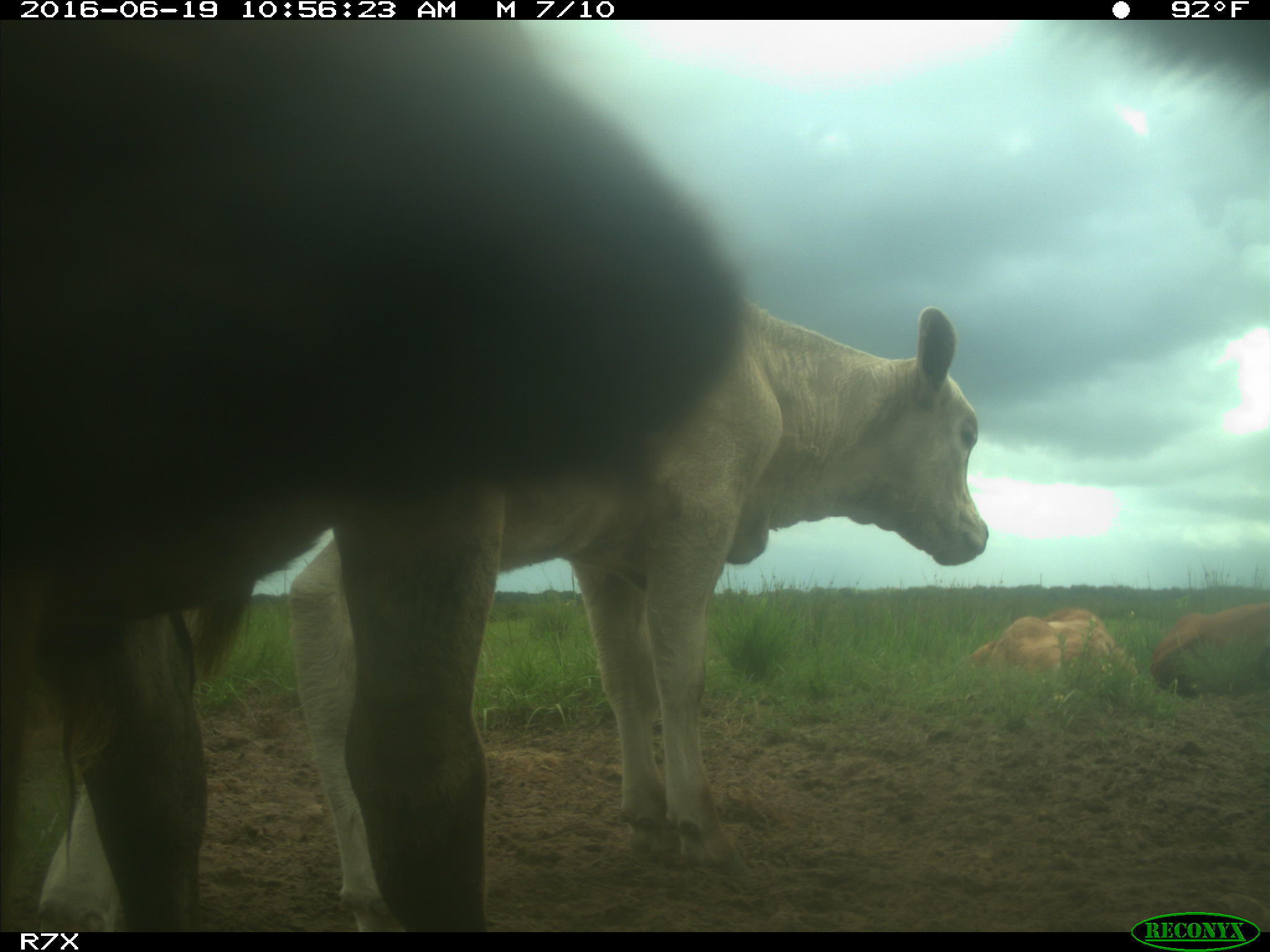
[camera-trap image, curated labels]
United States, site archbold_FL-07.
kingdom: Animalia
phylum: Chordata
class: Mammalia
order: Artiodactyla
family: Bovidae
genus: Bos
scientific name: Bos taurus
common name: domestic cow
Bos taurus (domestic cow).